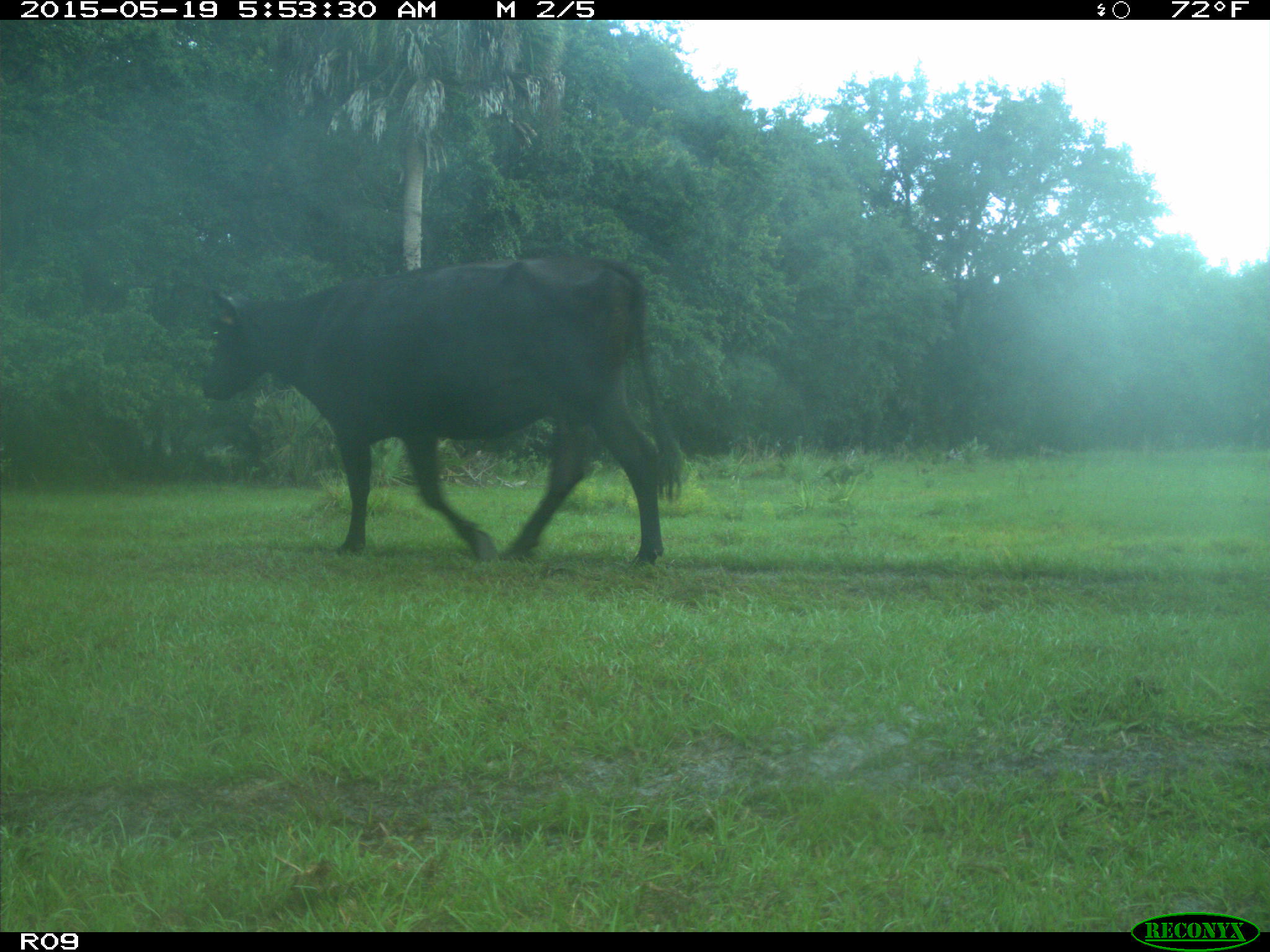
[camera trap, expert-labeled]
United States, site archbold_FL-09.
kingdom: Animalia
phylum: Chordata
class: Mammalia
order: Artiodactyla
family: Bovidae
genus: Bos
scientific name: Bos taurus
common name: domestic cow